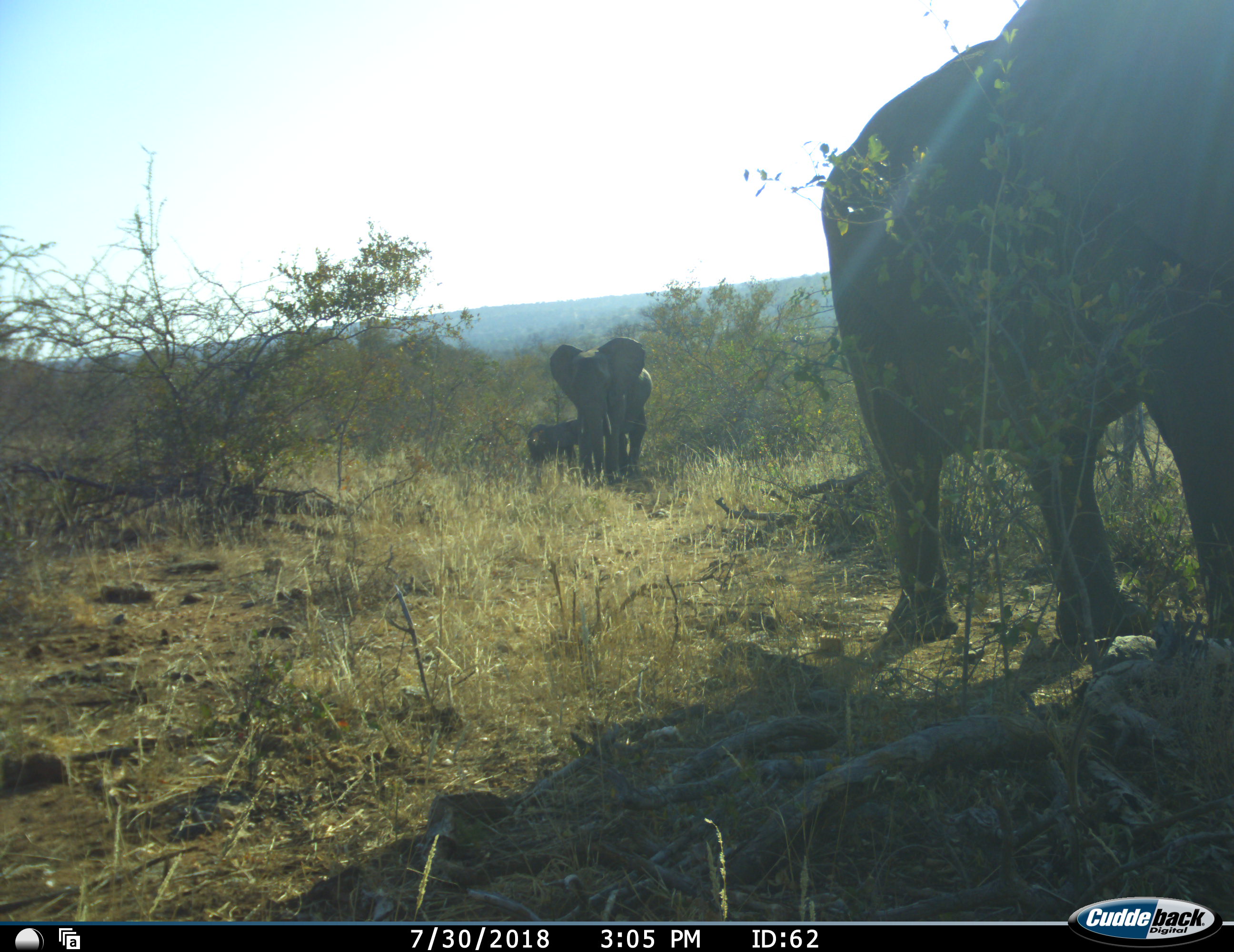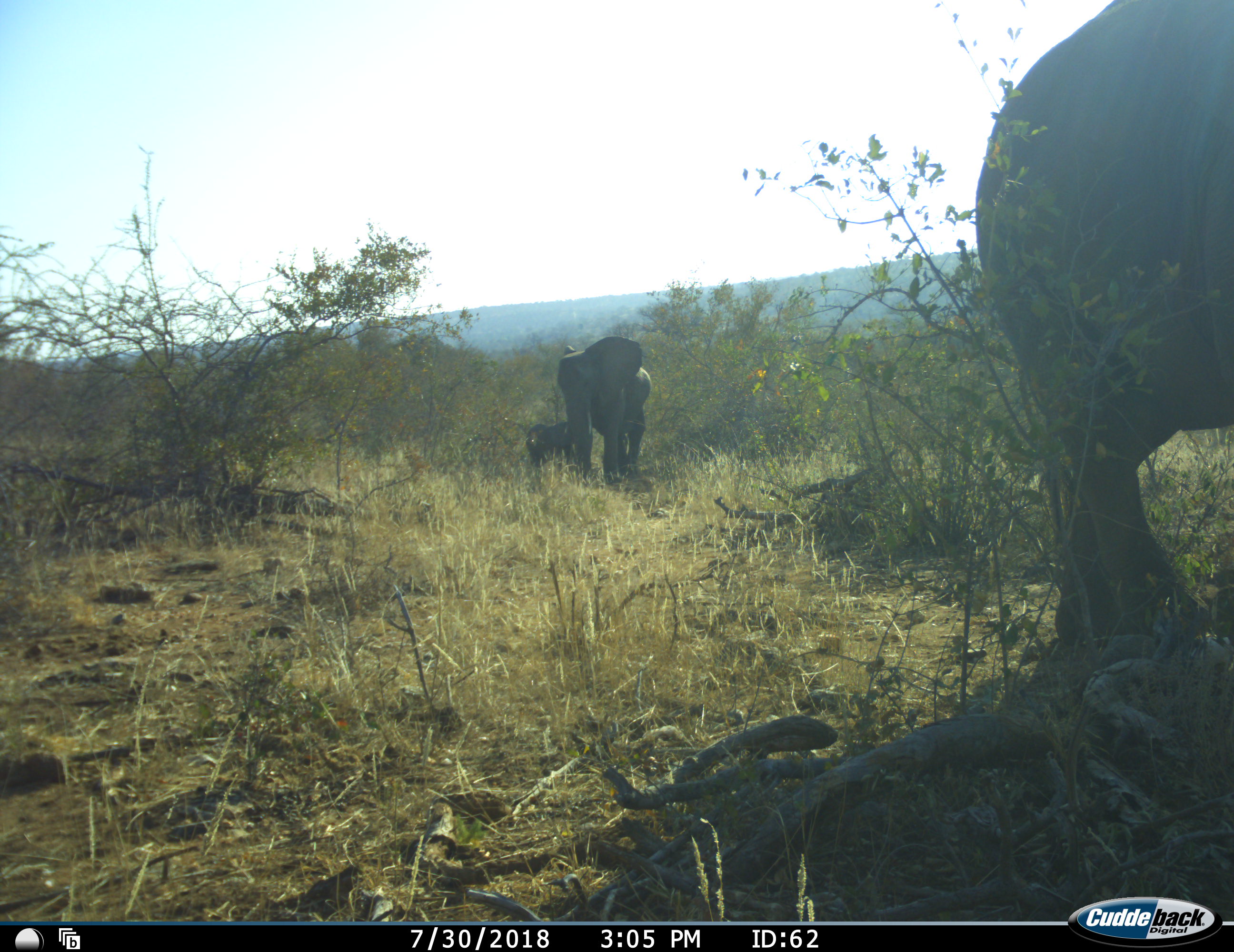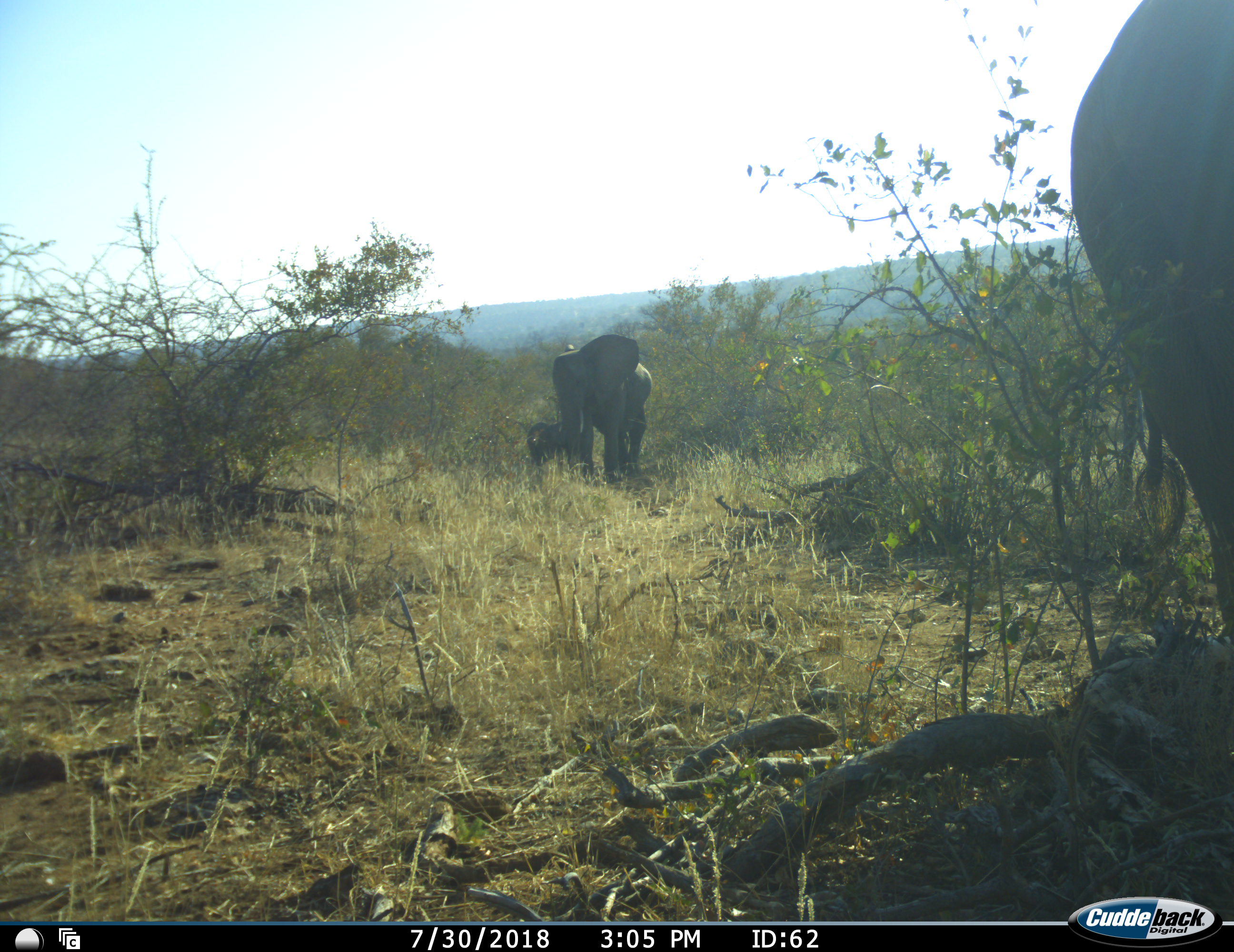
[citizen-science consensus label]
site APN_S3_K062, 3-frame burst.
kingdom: Animalia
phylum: Chordata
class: Mammalia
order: Proboscidea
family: Elephantidae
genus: Loxodonta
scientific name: Loxodonta africana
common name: african bush elephant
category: elephant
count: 3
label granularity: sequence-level